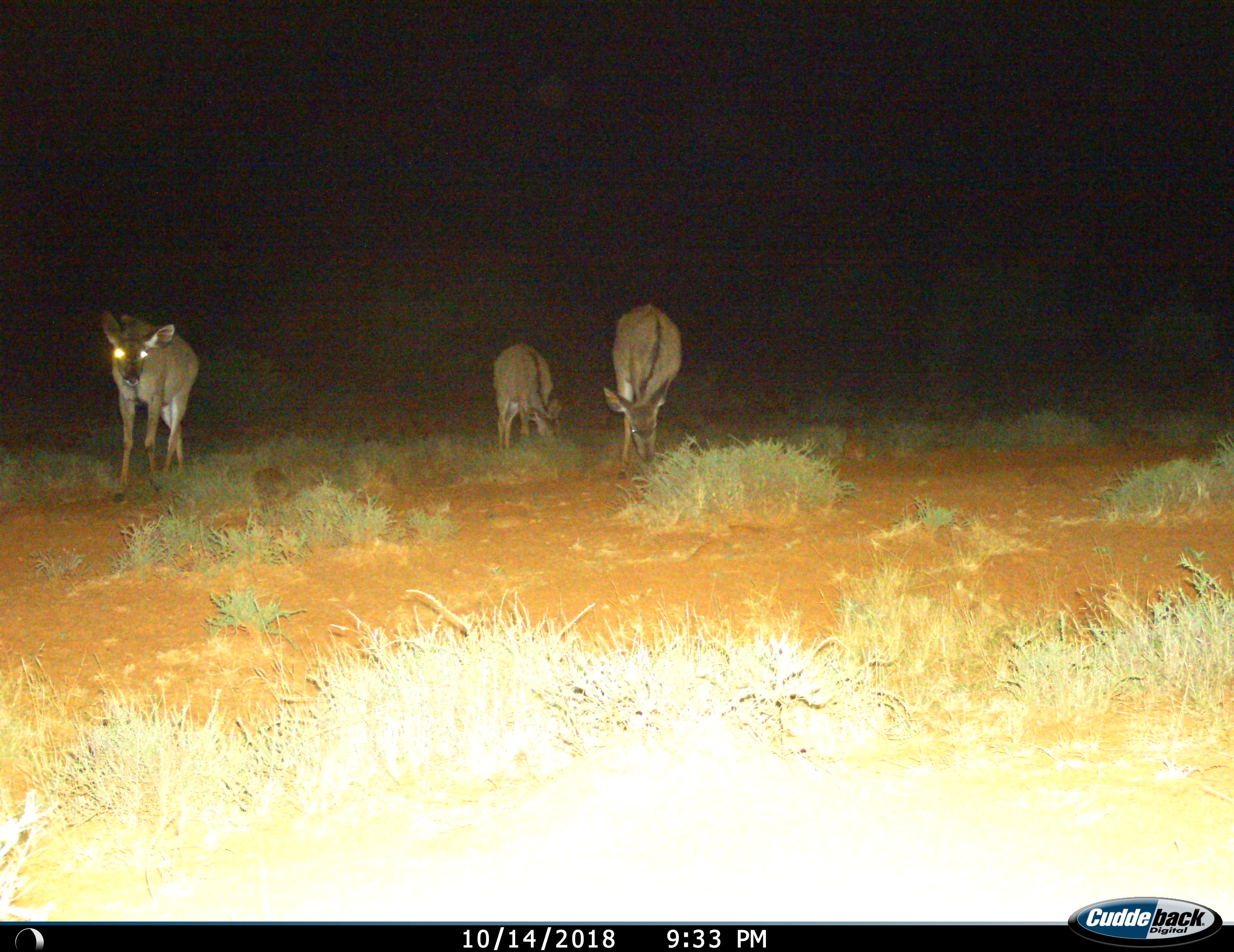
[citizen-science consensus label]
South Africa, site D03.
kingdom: Animalia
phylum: Chordata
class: Mammalia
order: Artiodactyla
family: Bovidae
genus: Tragelaphus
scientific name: Tragelaphus strepsiceros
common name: greater kudu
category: kudu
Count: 3.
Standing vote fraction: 83%.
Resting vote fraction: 0%.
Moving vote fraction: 50%.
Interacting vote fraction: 0%.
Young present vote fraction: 0%.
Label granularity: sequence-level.